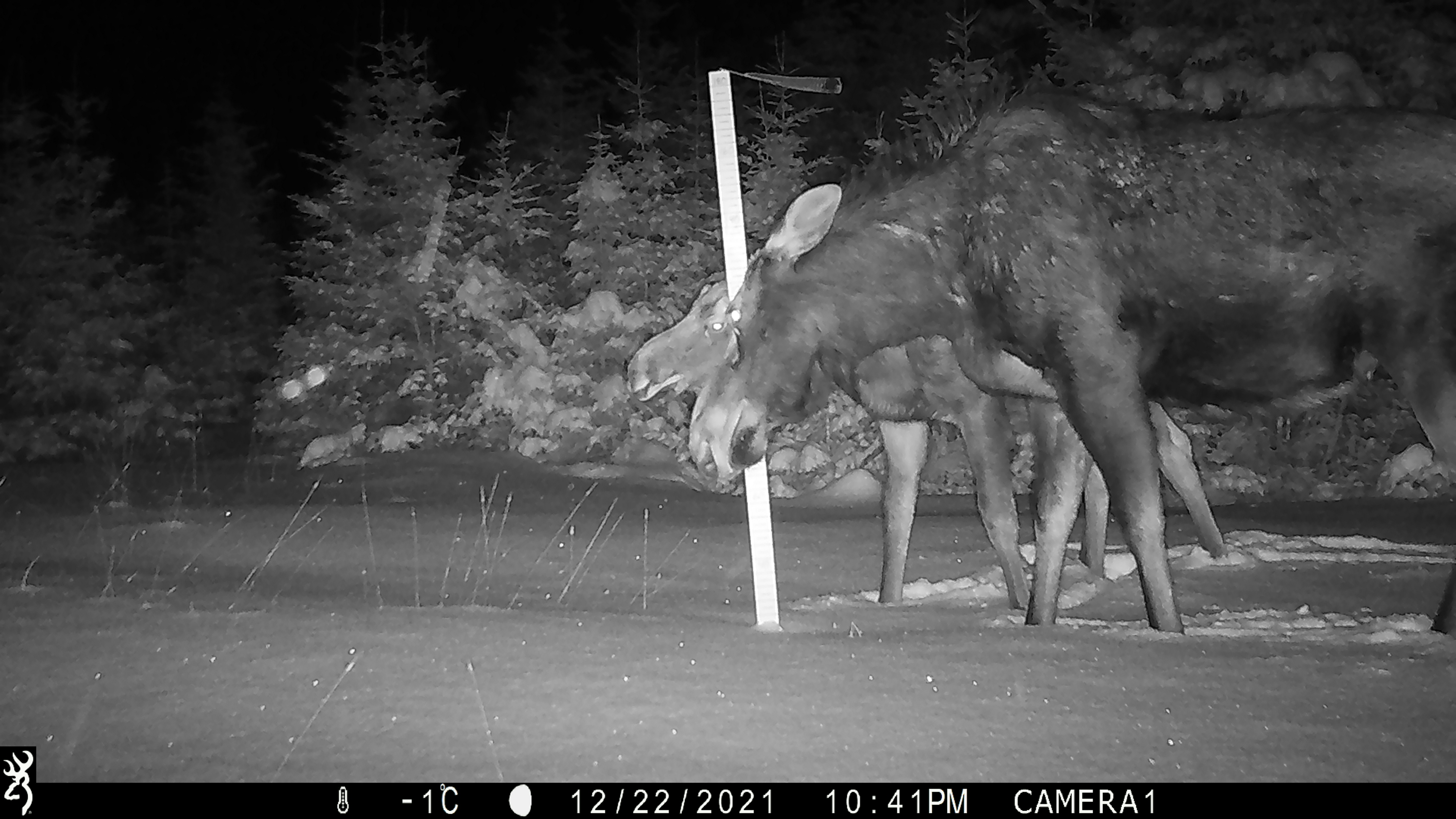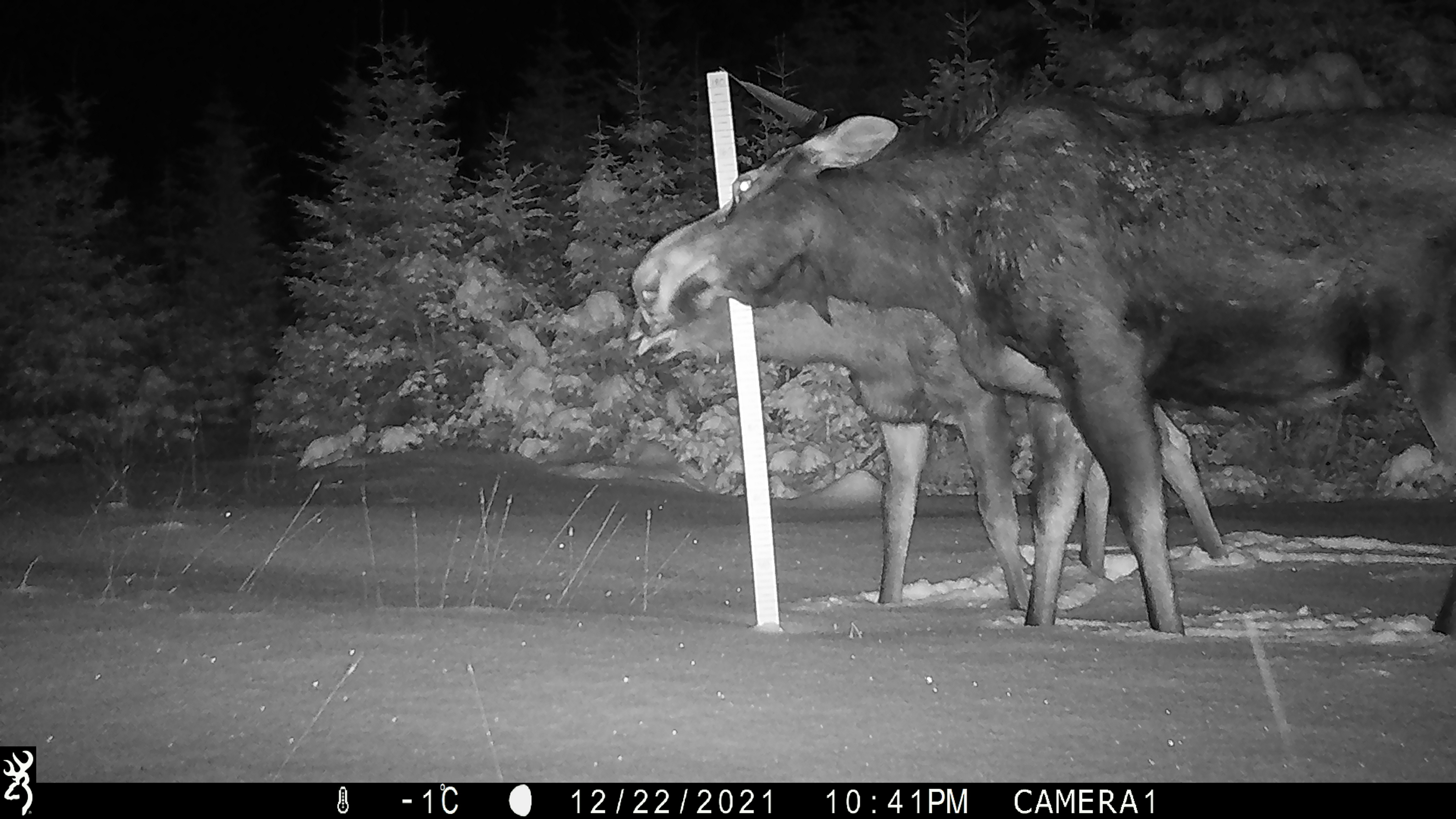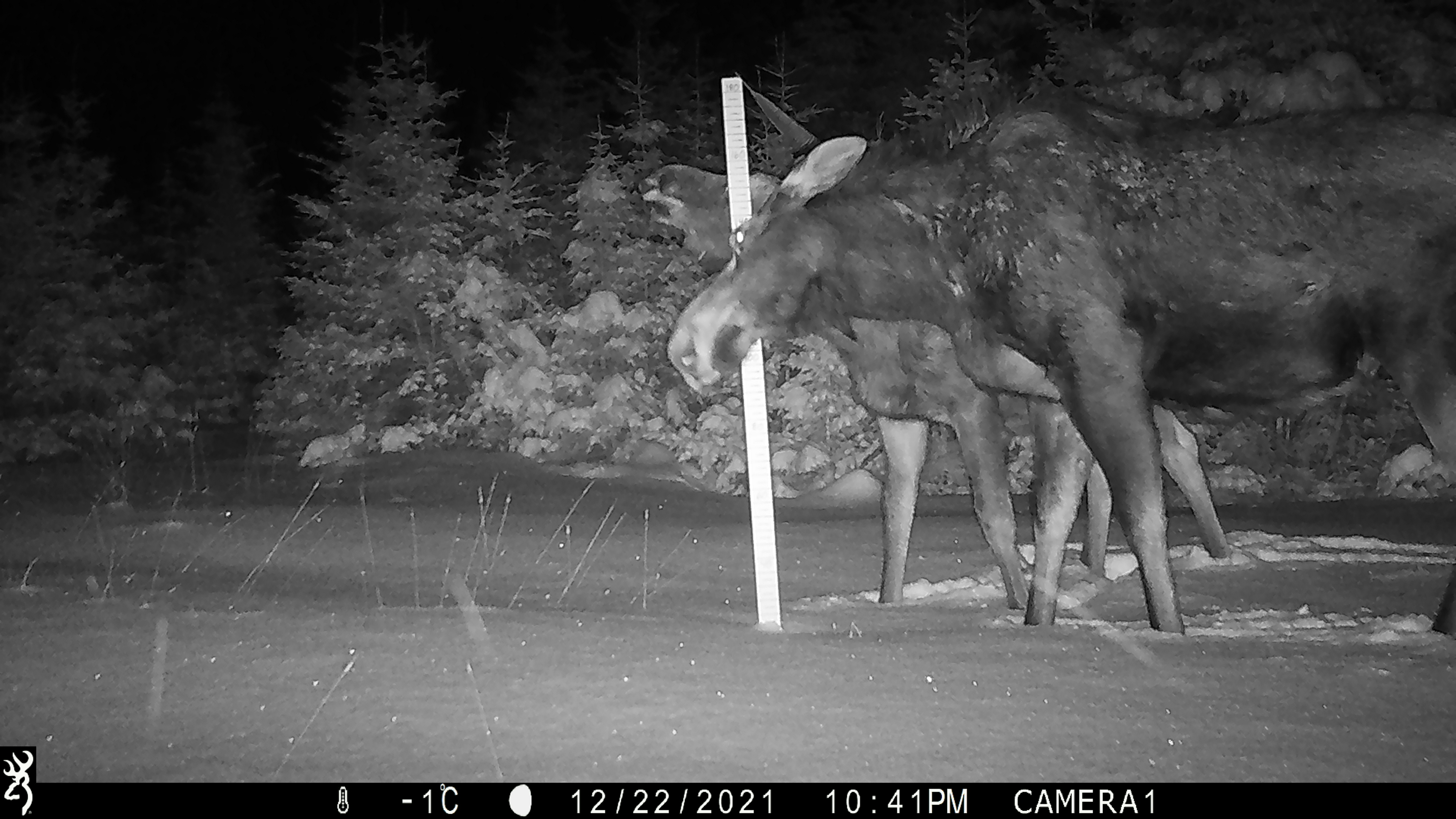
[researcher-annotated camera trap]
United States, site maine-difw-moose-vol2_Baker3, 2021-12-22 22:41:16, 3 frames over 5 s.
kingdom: Animalia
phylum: Chordata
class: Mammalia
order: Artiodactyla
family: Cervidae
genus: Alces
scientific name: Alces alces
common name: moose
Moose (Alces alces).